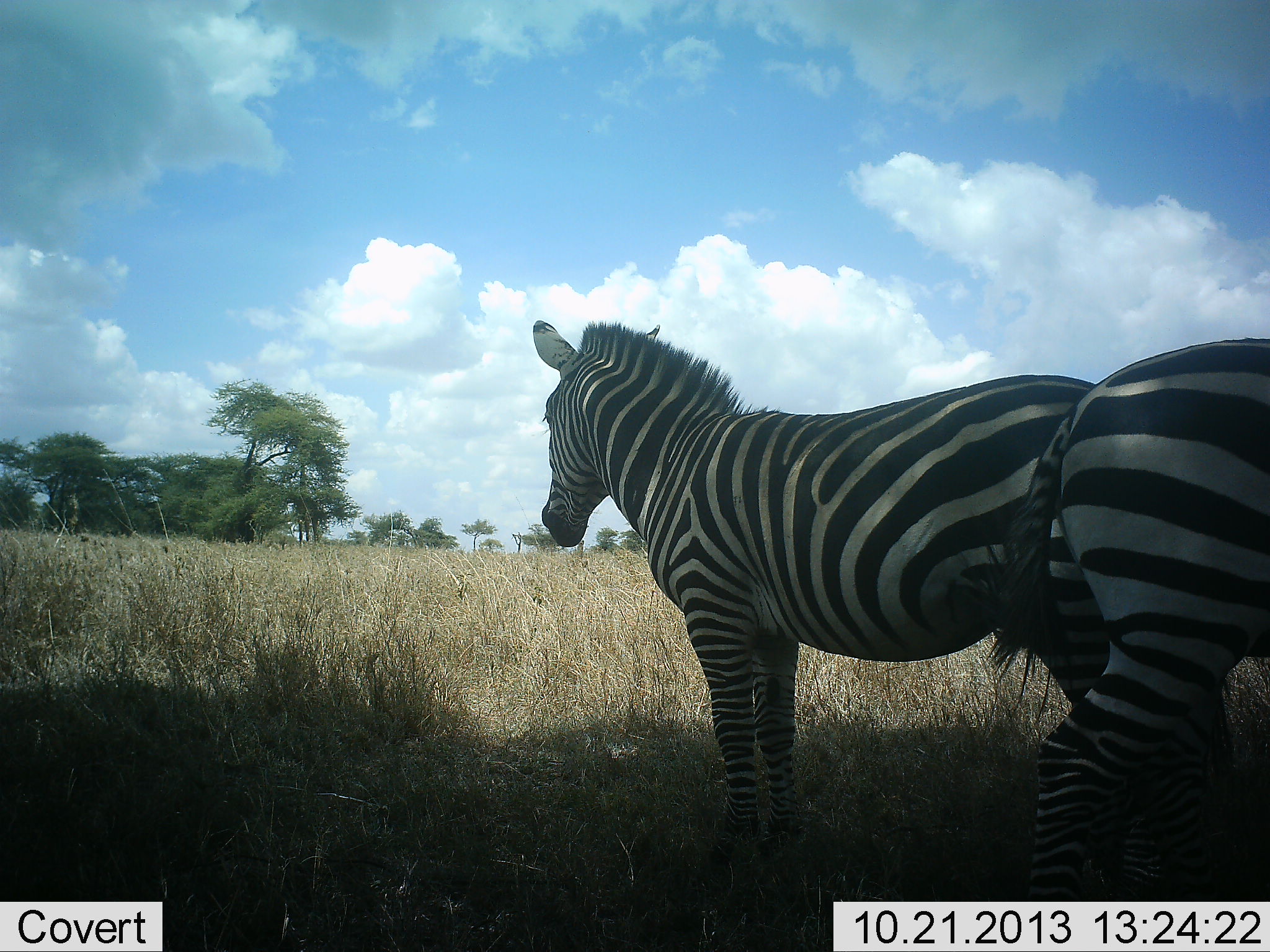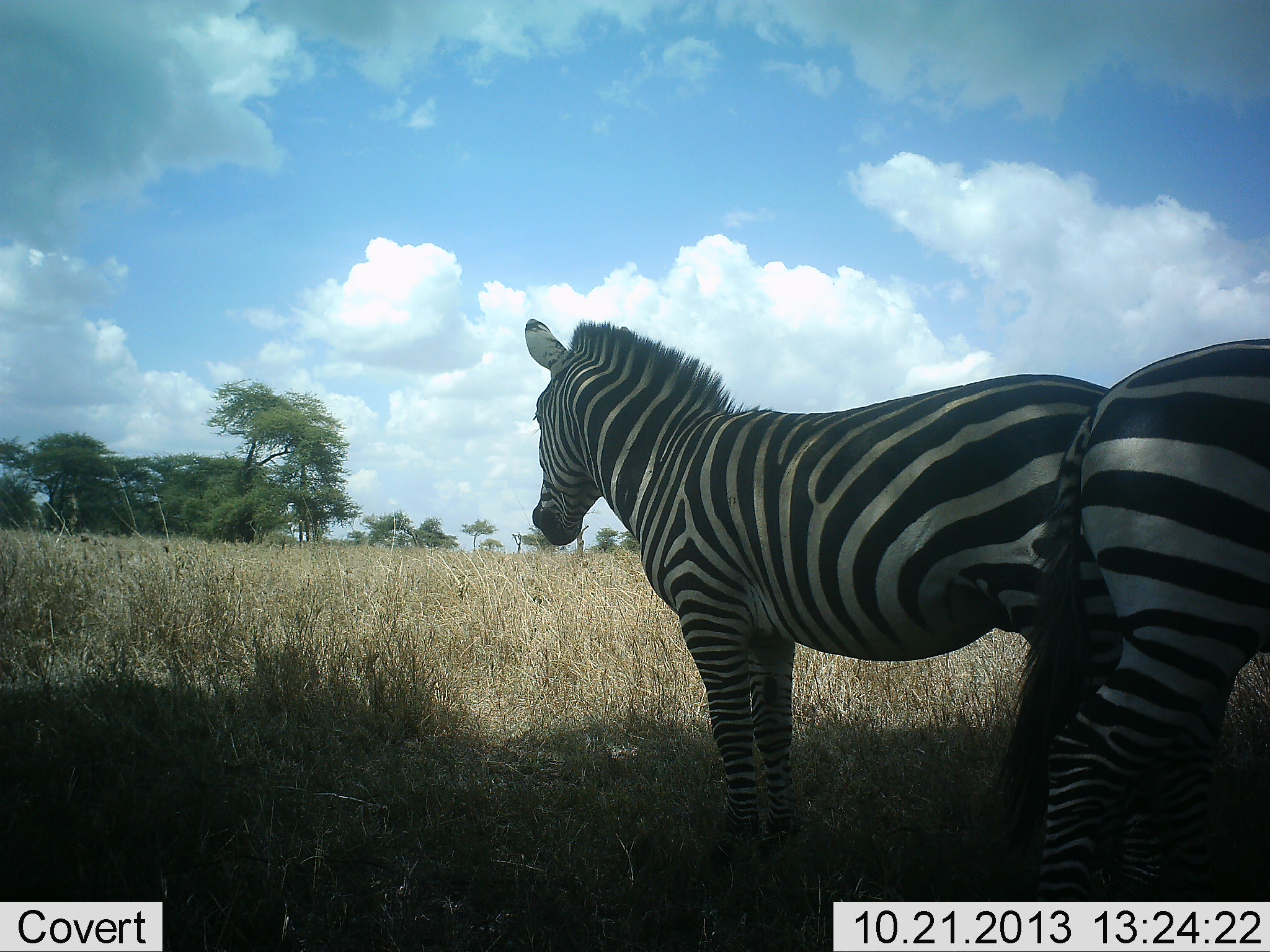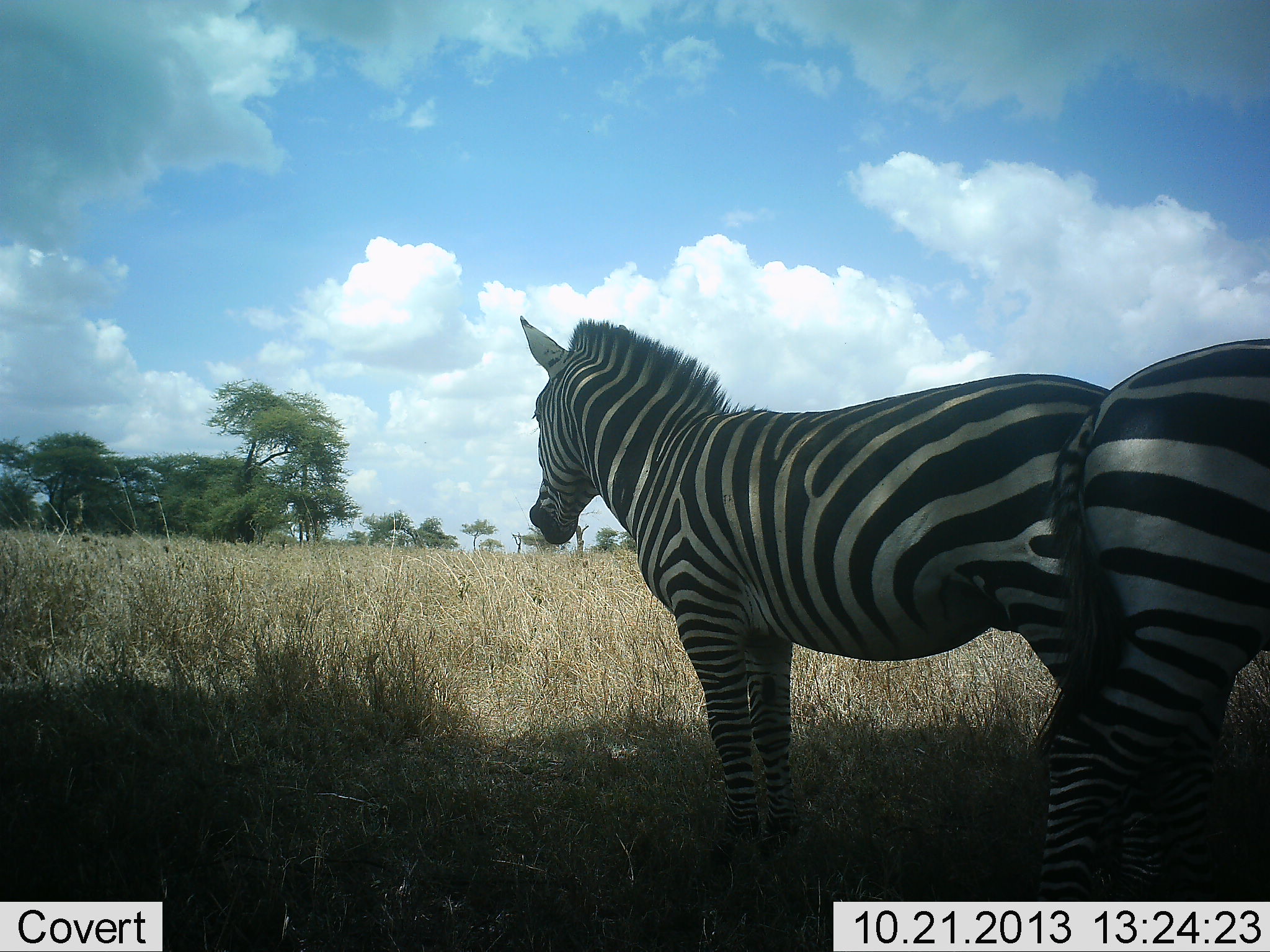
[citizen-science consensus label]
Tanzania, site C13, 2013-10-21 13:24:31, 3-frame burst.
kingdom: Animalia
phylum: Chordata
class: Mammalia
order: Perissodactyla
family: Equidae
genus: Equus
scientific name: Equus quagga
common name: plains zebra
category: zebra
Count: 2.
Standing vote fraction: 100%.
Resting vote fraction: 0%.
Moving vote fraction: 10%.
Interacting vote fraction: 0%.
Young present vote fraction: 0%.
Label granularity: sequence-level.